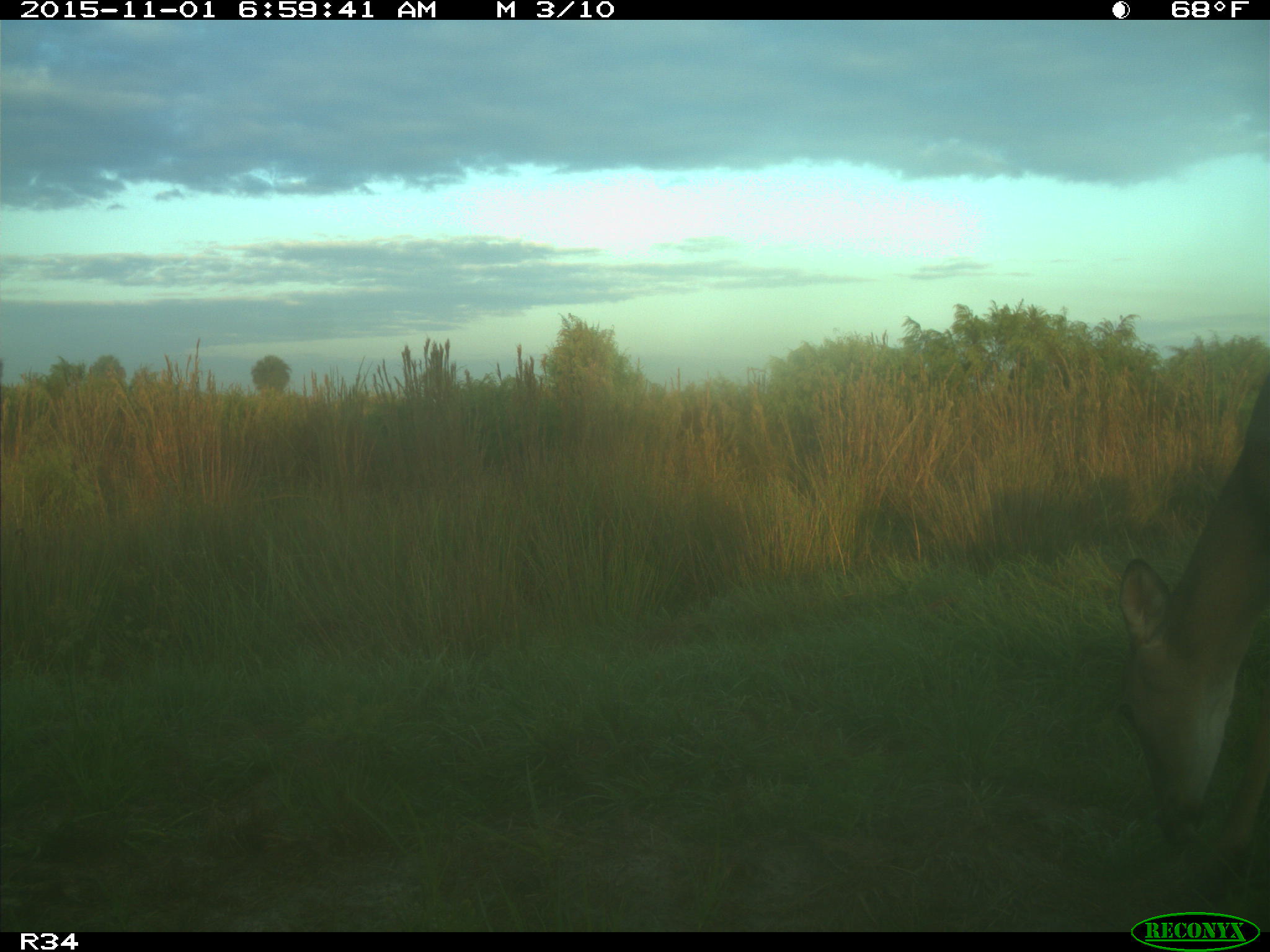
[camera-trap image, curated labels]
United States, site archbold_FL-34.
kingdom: Animalia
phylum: Chordata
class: Mammalia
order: Artiodactyla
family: Cervidae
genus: Odocoileus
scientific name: Odocoileus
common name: deer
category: unidentified deer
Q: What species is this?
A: Unidentified deer (deer) (Odocoileus).